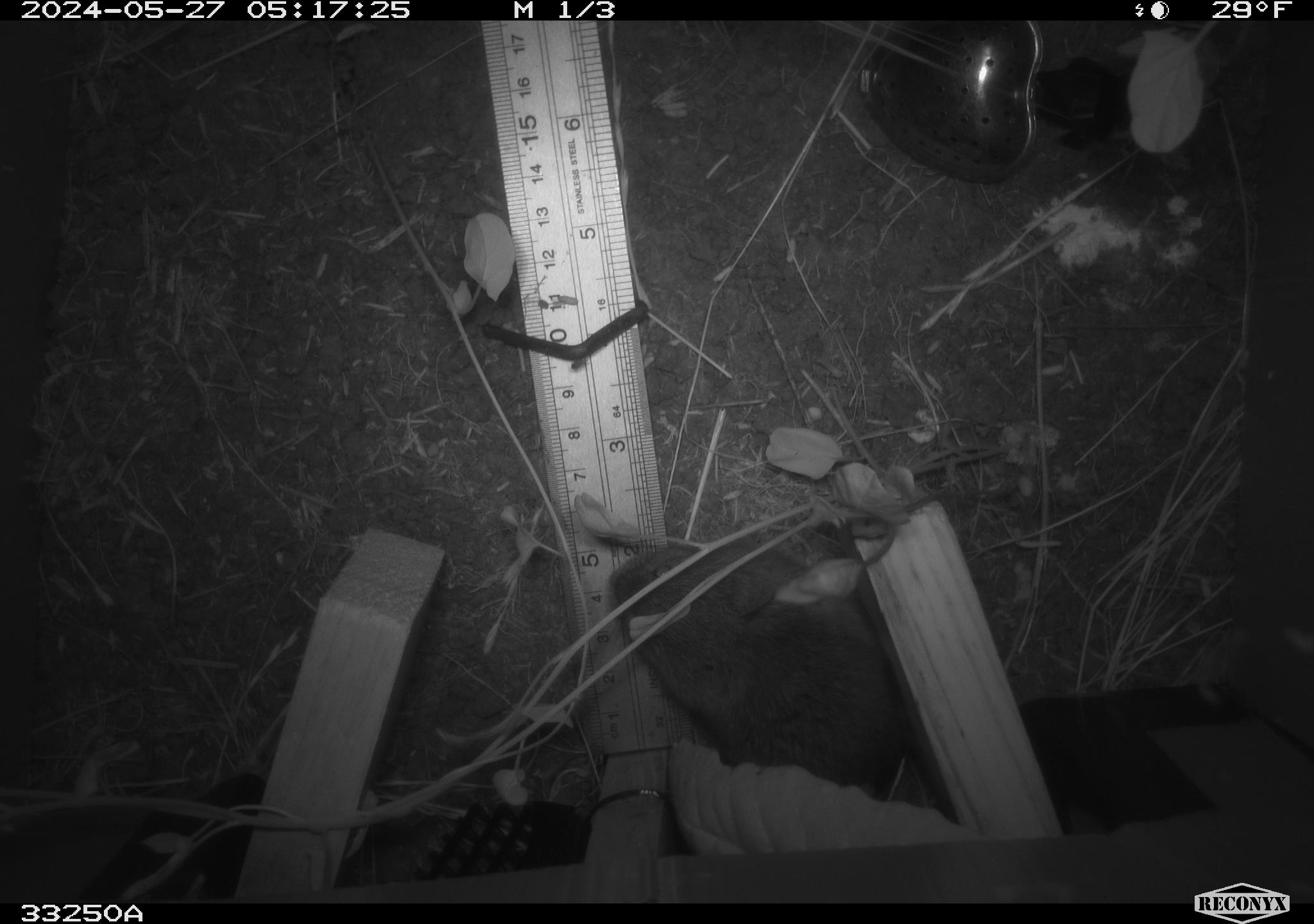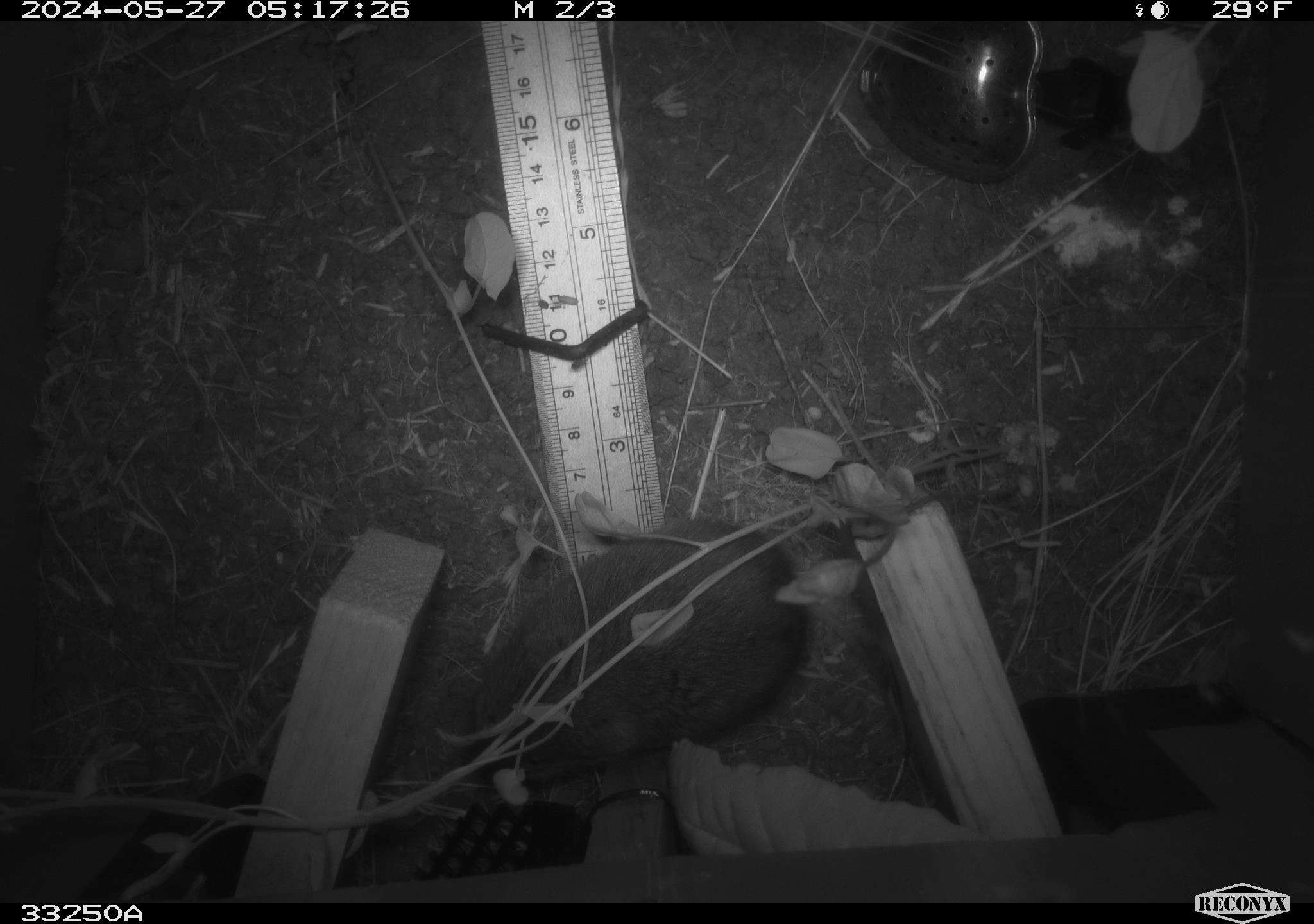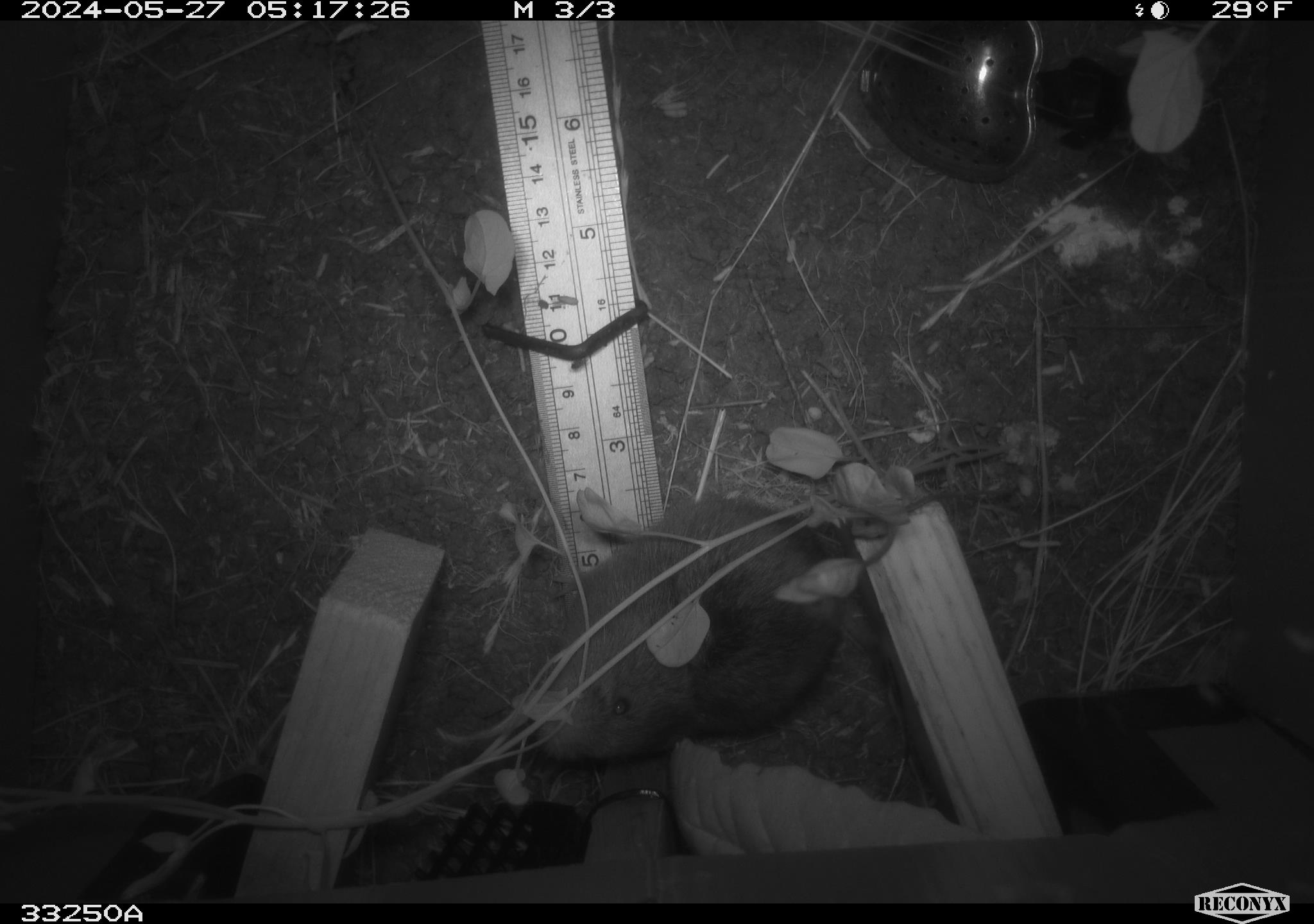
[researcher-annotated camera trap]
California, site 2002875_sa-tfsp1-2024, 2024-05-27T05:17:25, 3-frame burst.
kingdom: Animalia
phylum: Chordata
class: Mammalia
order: Rodentia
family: Cricetidae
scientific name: Arvicolinae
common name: voles, lemmings, and muskrats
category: arvicolinae subfamily